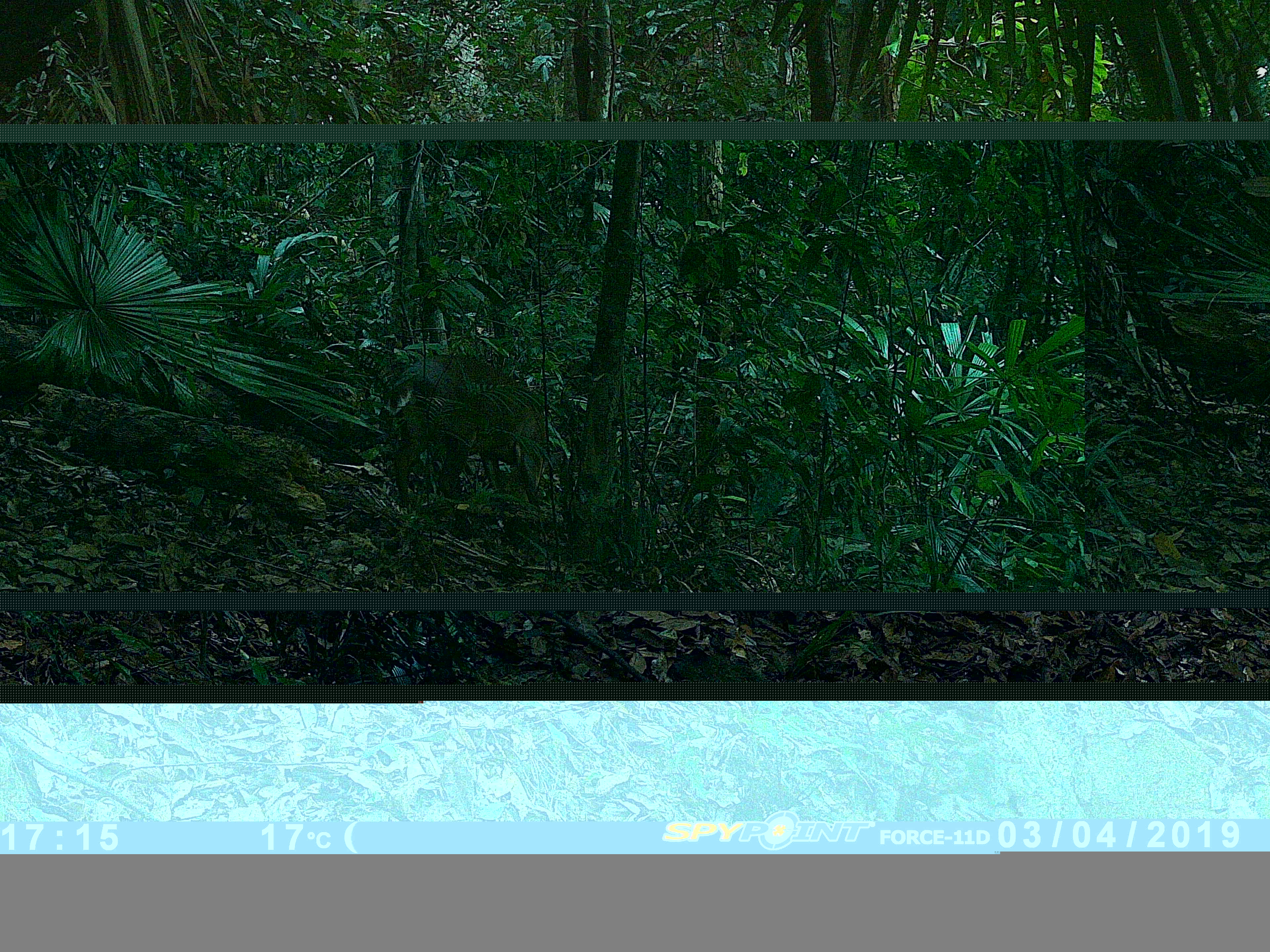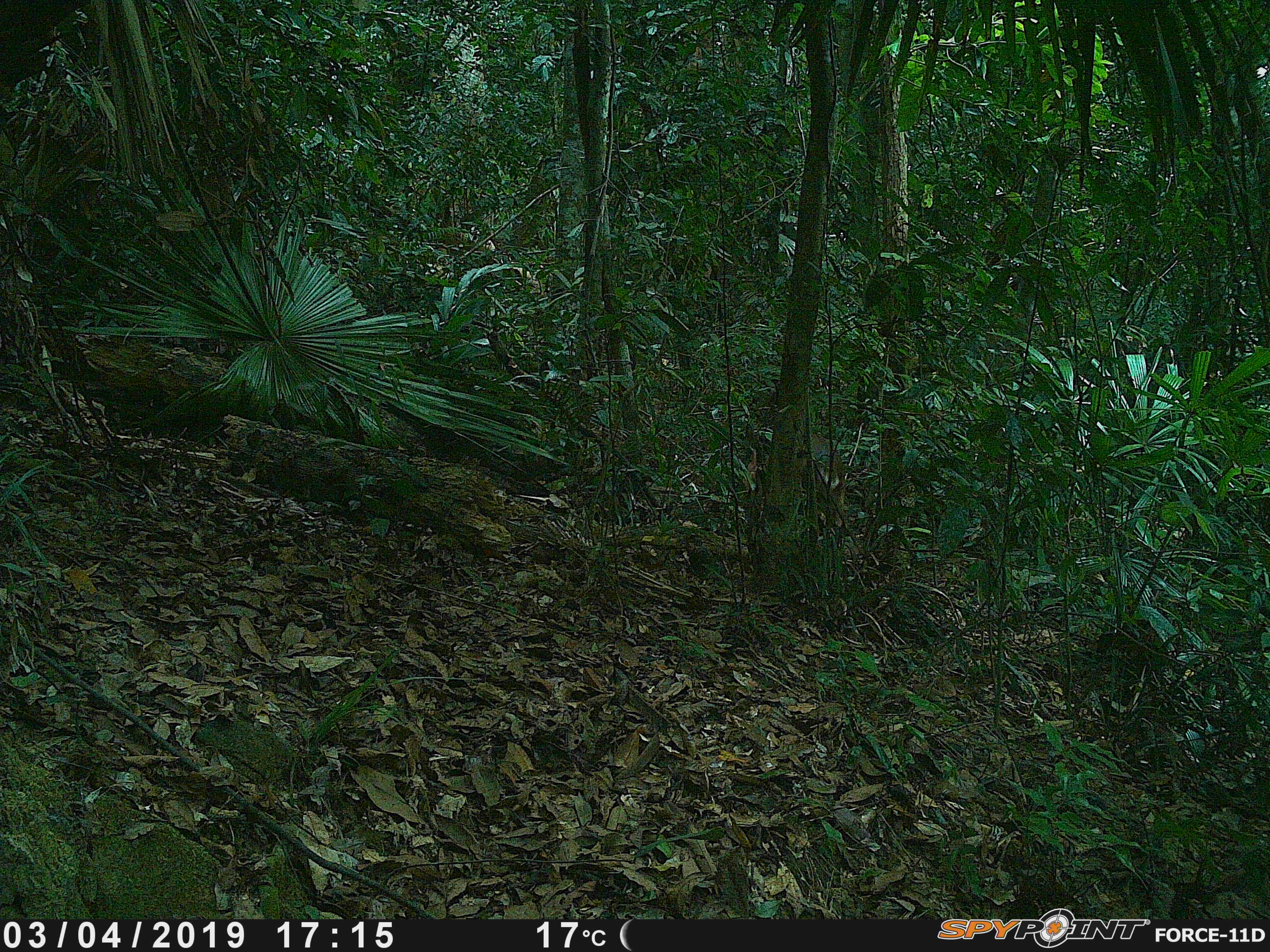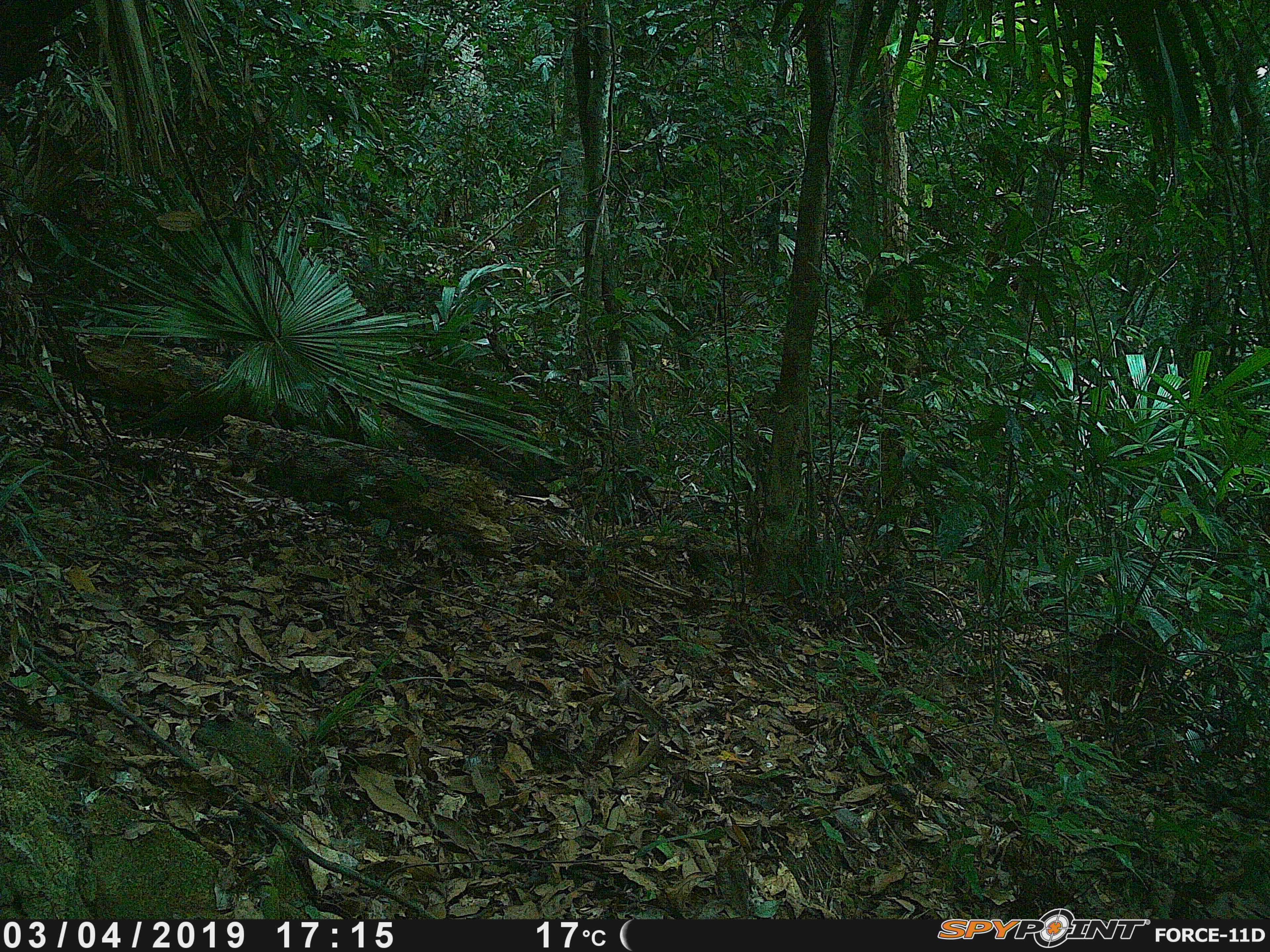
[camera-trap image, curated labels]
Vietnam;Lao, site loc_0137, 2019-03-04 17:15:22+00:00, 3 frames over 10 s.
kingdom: Animalia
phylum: Chordata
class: Mammalia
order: Artiodactyla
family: Cervidae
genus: Muntiacus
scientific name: Muntiacus vuquangensis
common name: large-antlered muntjac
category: large antlered muntjac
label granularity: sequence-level